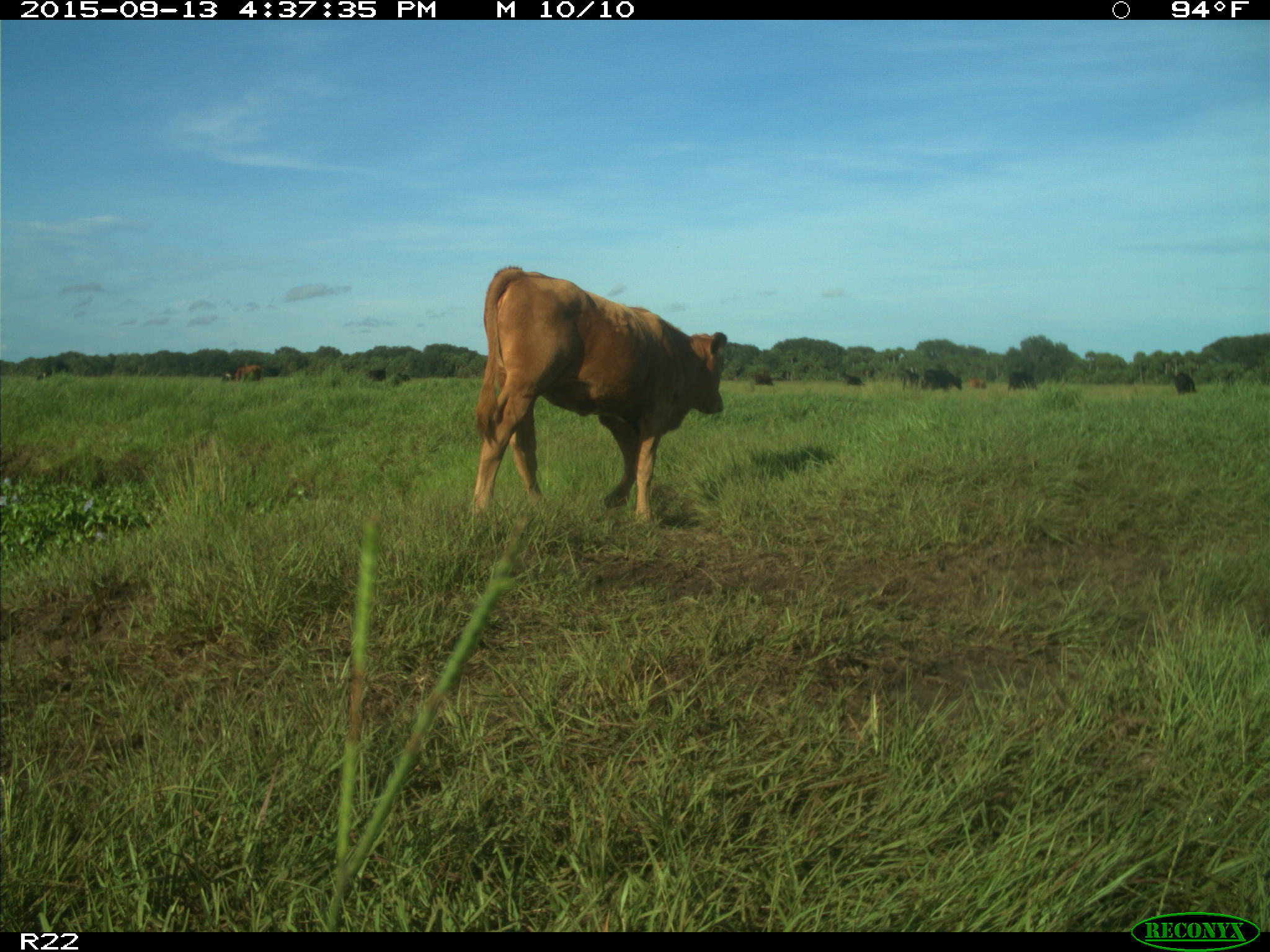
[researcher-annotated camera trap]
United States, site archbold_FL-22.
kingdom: Animalia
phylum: Chordata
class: Mammalia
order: Artiodactyla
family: Bovidae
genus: Bos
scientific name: Bos taurus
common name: domestic cow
Bos taurus (domestic cow).